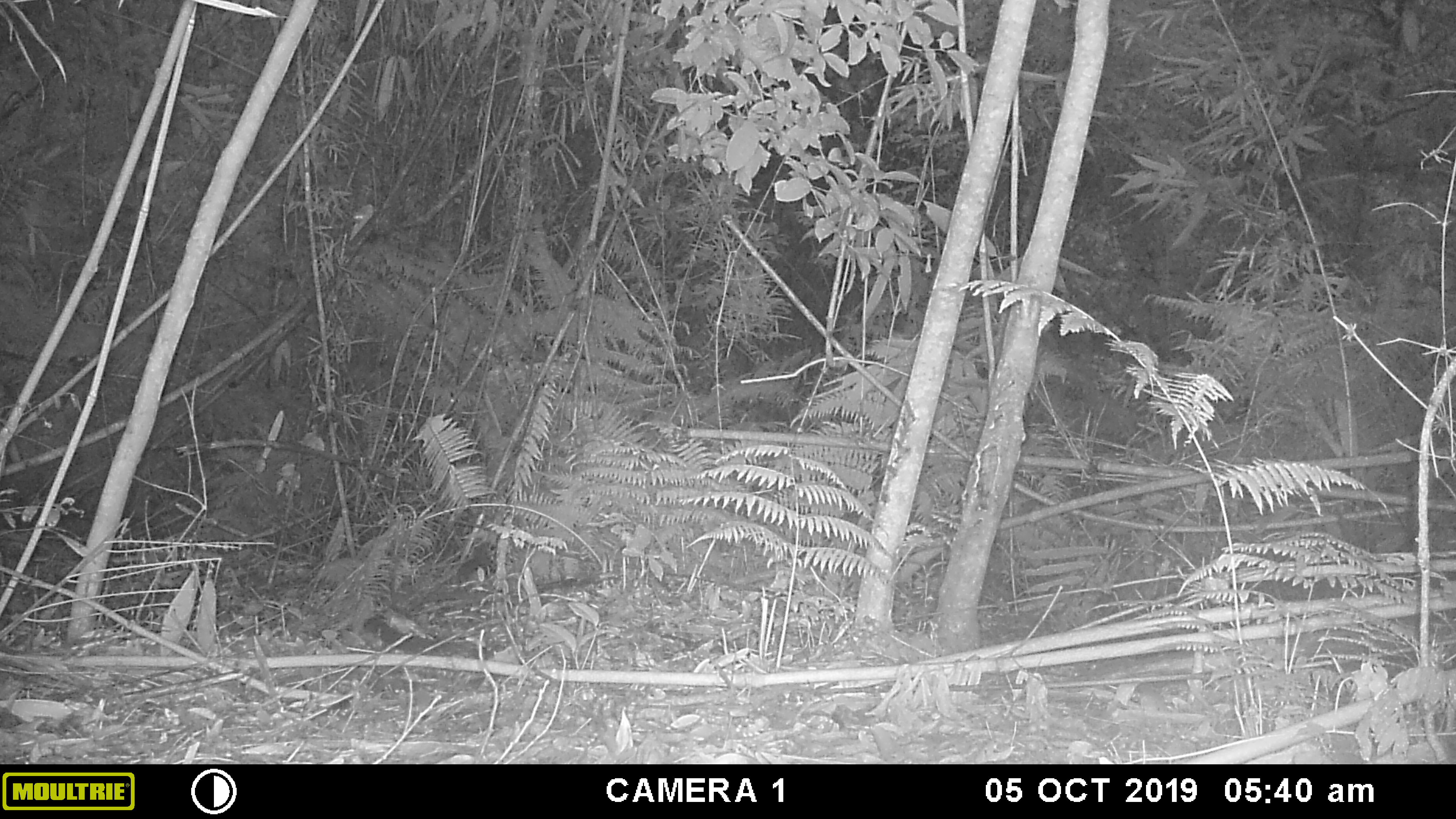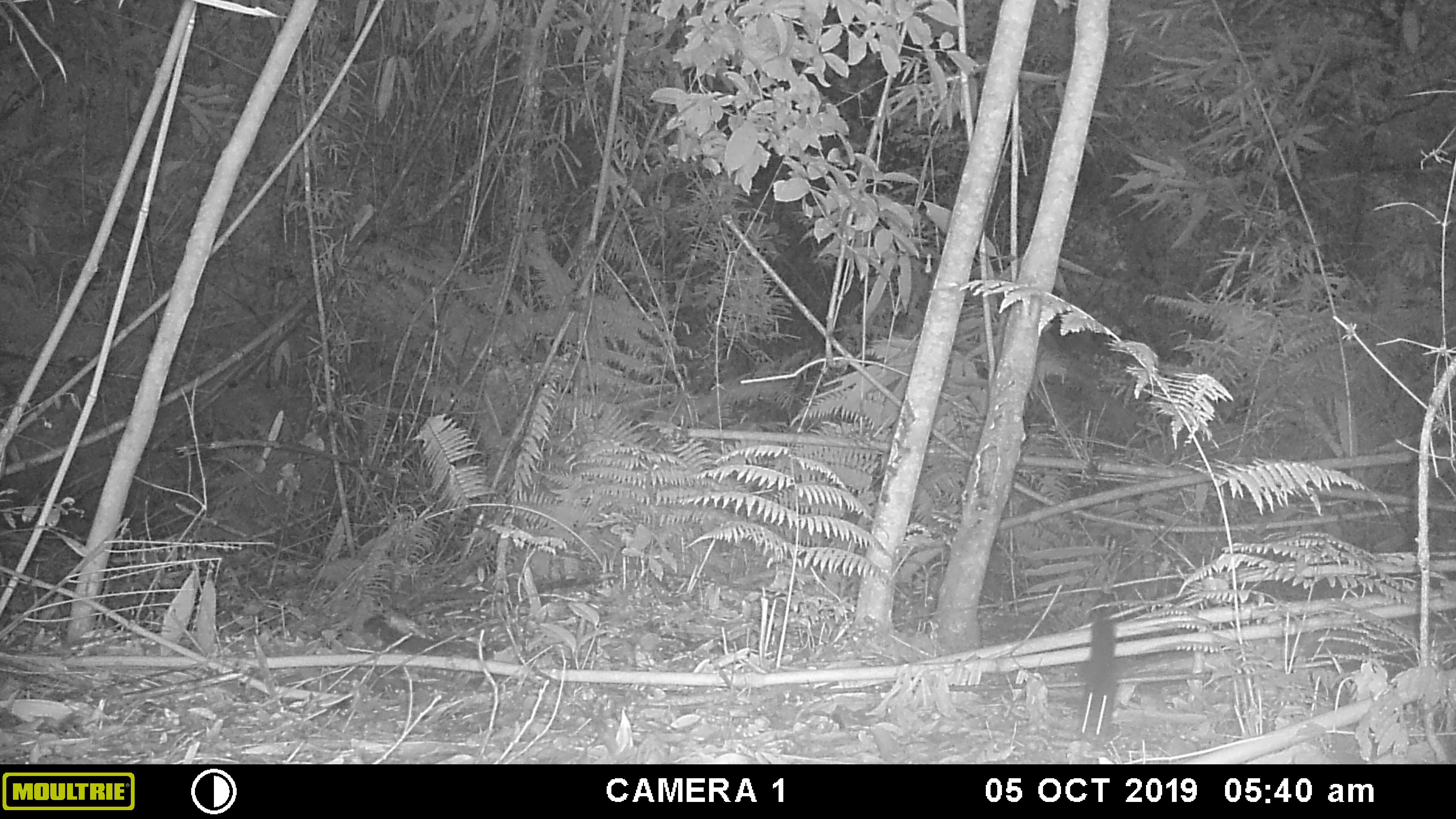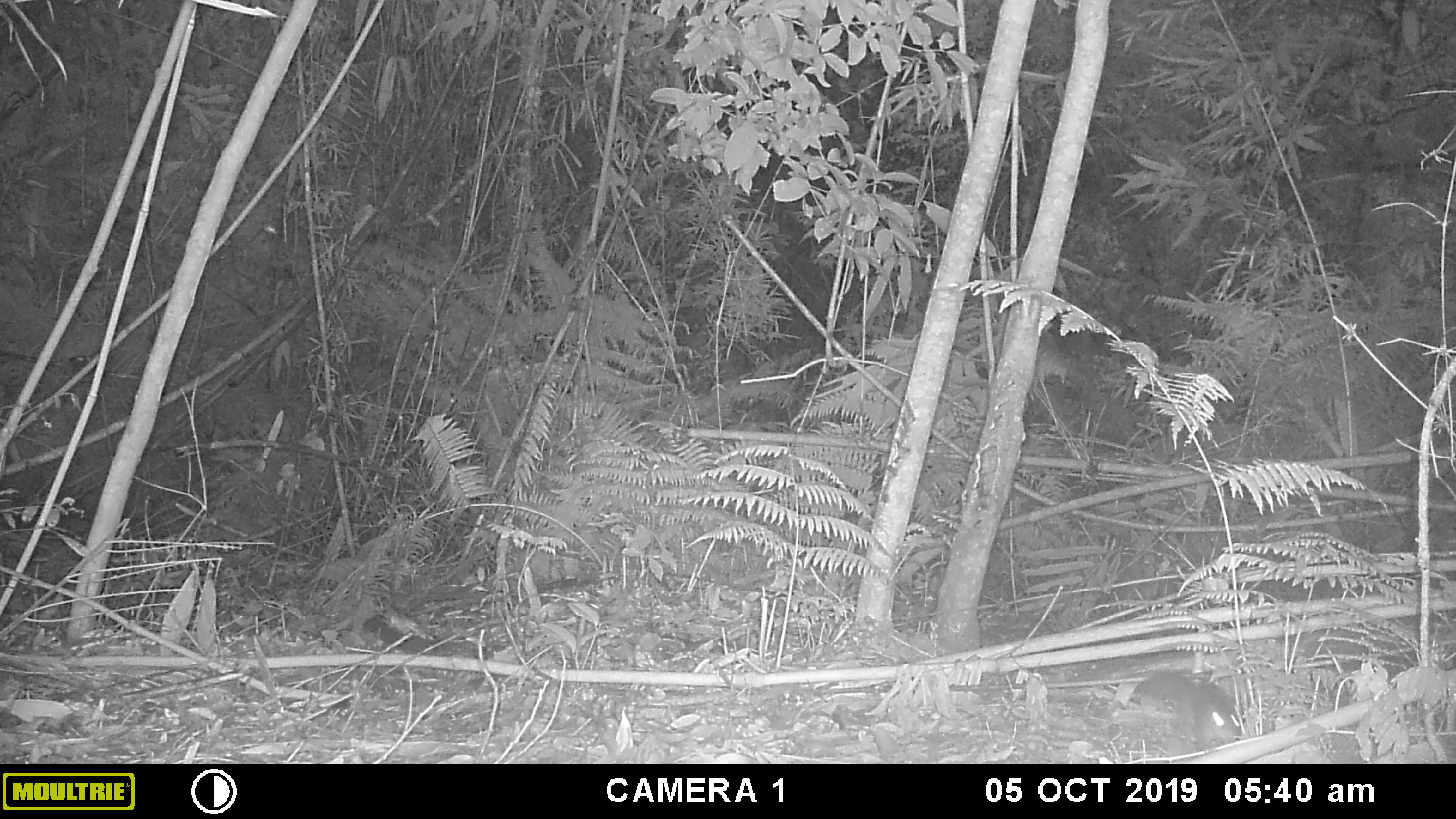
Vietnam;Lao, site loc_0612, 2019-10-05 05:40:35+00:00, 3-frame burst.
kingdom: Animalia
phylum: Chordata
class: Mammalia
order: Rodentia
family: Sciuridae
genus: Dremomys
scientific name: Dremomys rufigenis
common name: red-cheeked squirrel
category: red cheeked squirrel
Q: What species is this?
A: Red cheeked squirrel (red-cheeked squirrel) (Dremomys rufigenis).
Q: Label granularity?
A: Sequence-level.